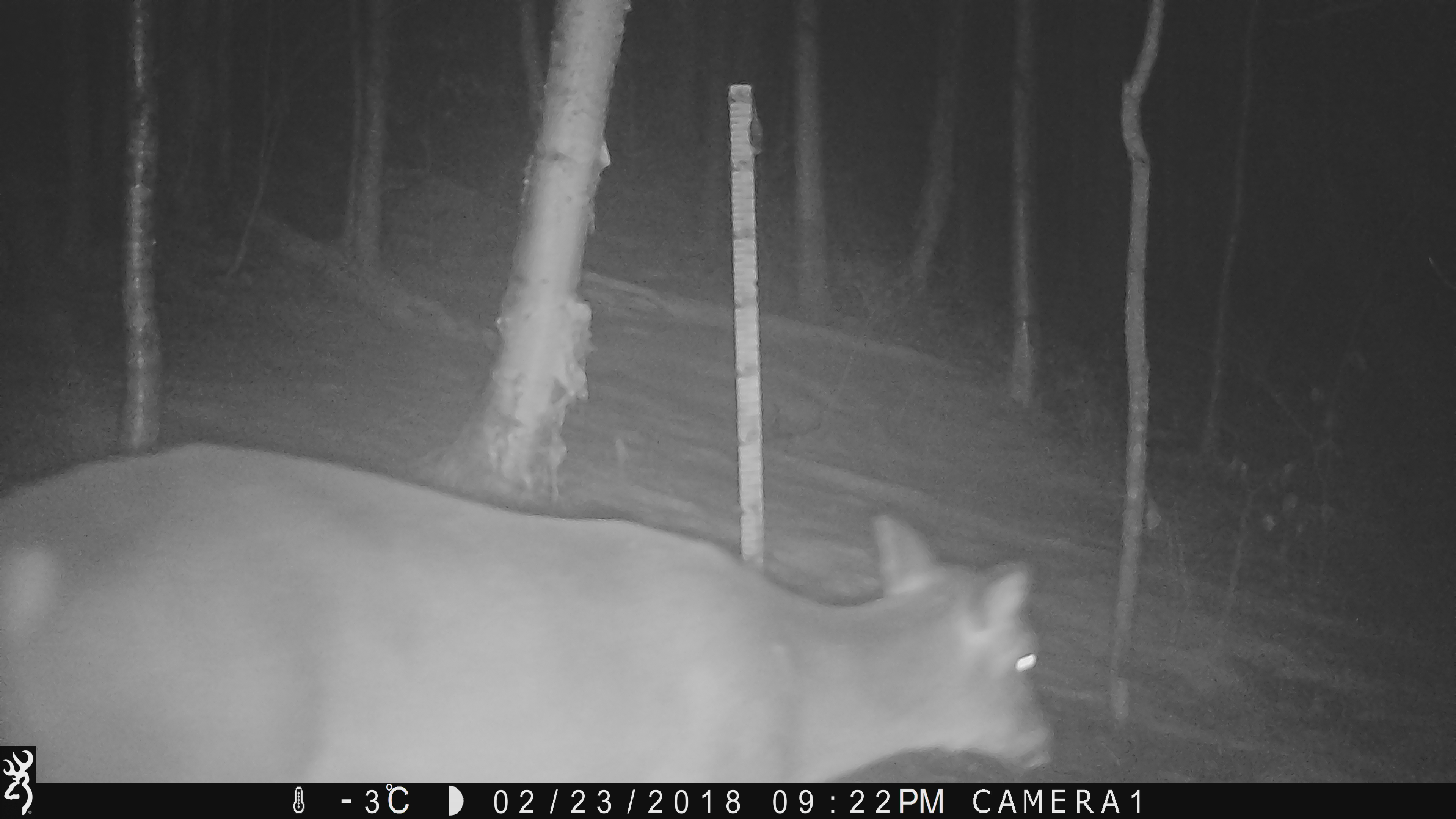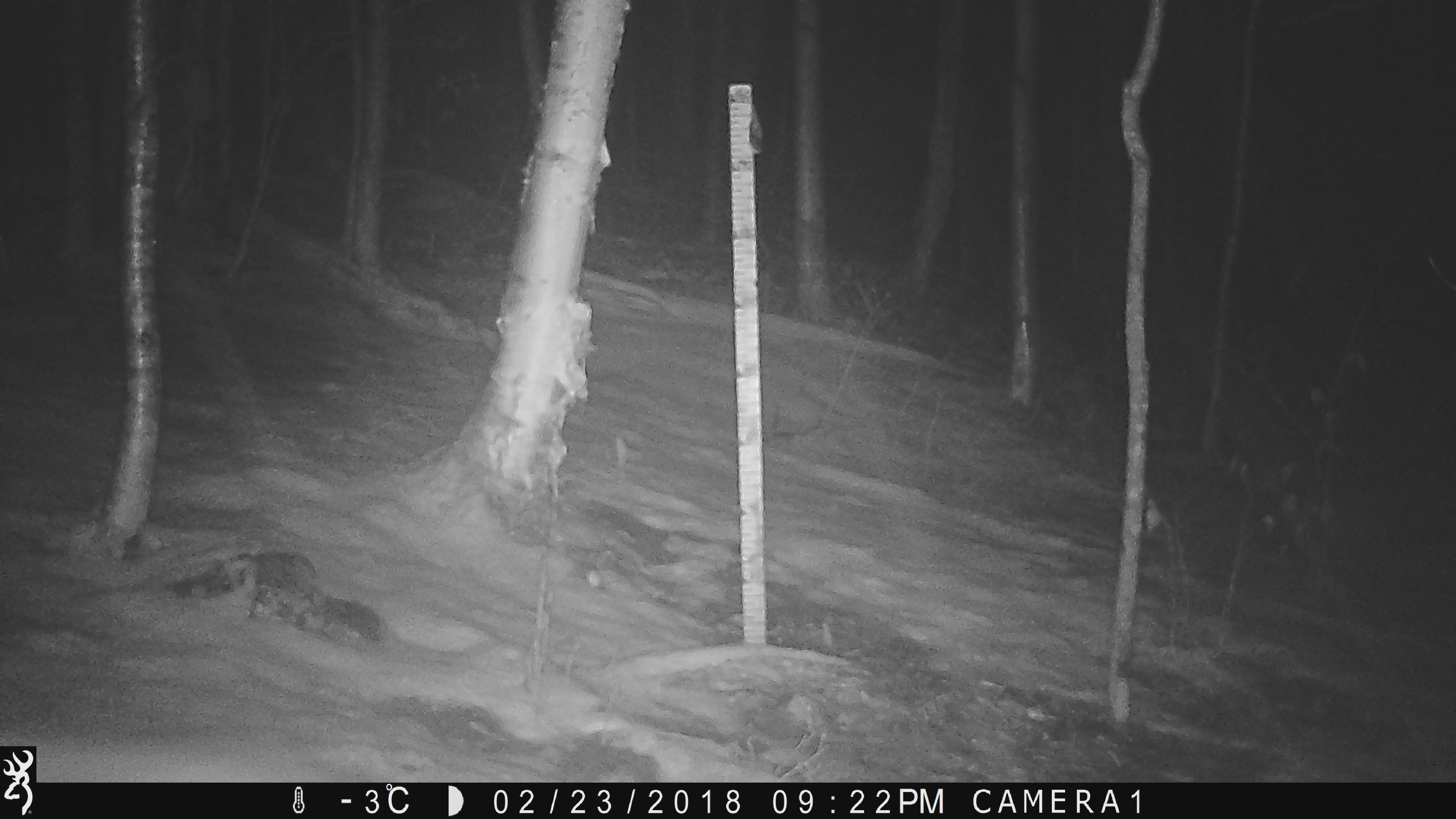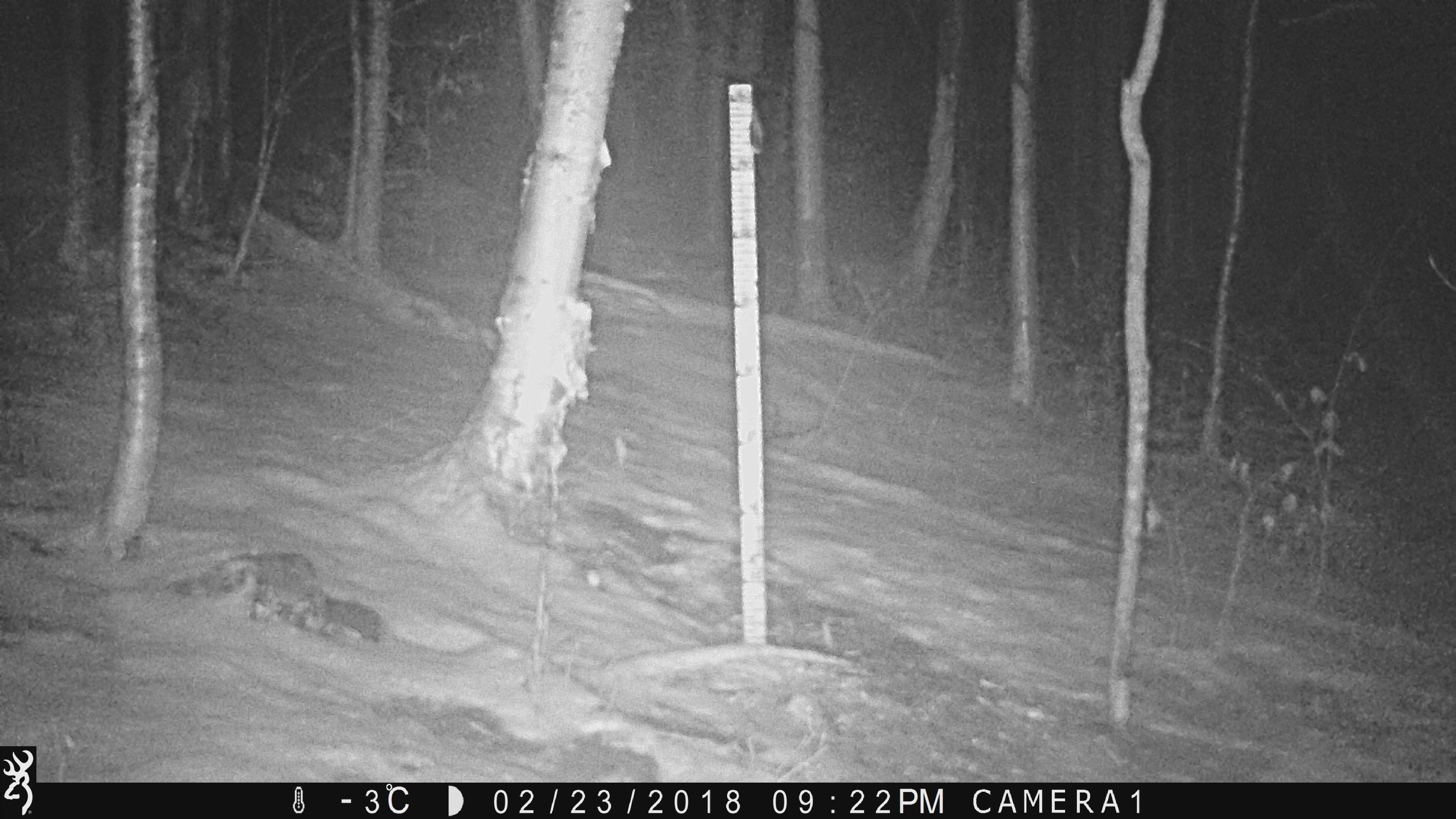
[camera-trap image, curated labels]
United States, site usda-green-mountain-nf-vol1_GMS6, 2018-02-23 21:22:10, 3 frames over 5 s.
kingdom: Animalia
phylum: Chordata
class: Mammalia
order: Artiodactyla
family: Cervidae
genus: Odocoileus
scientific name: Odocoileus virginianus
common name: white-tailed deer